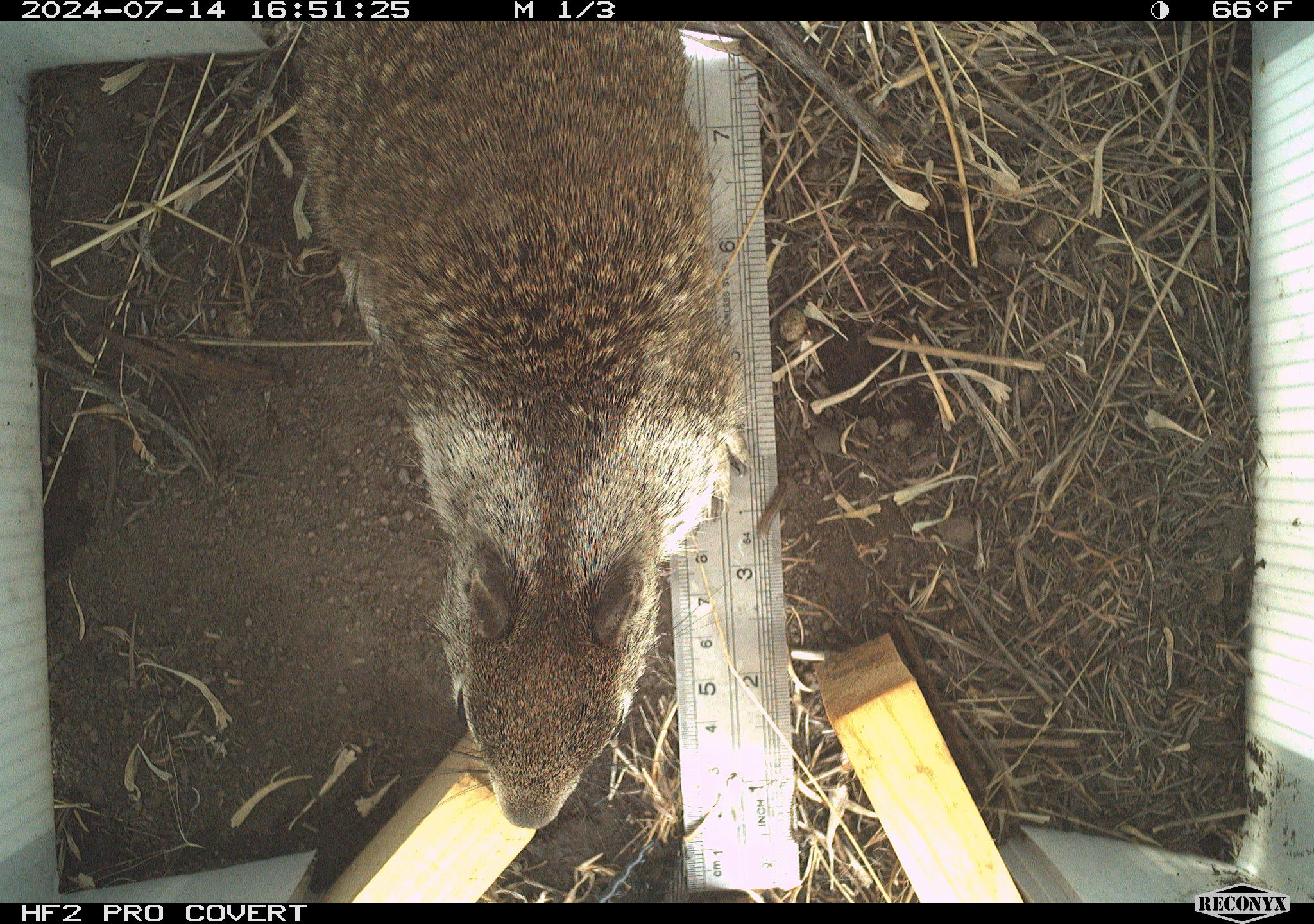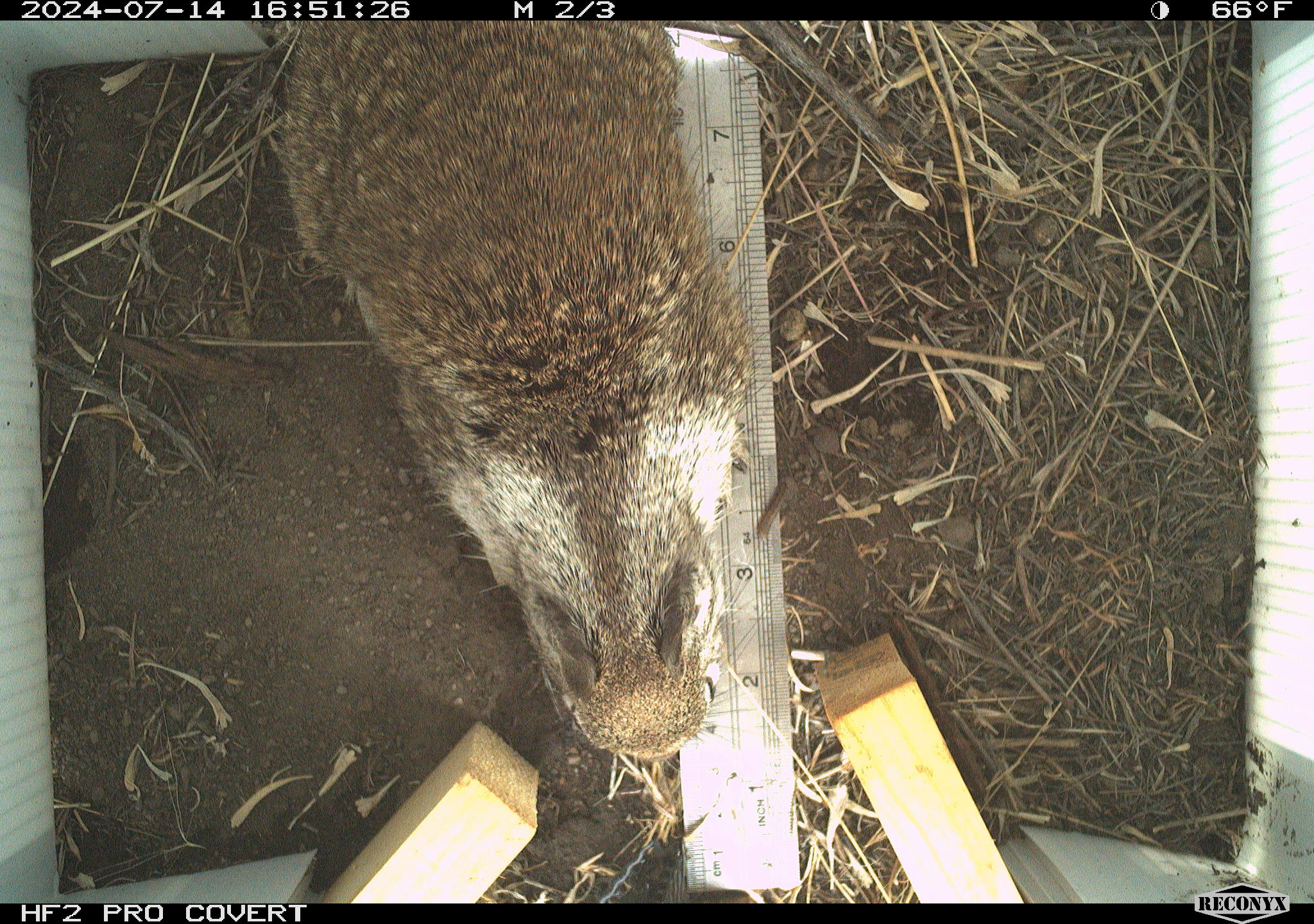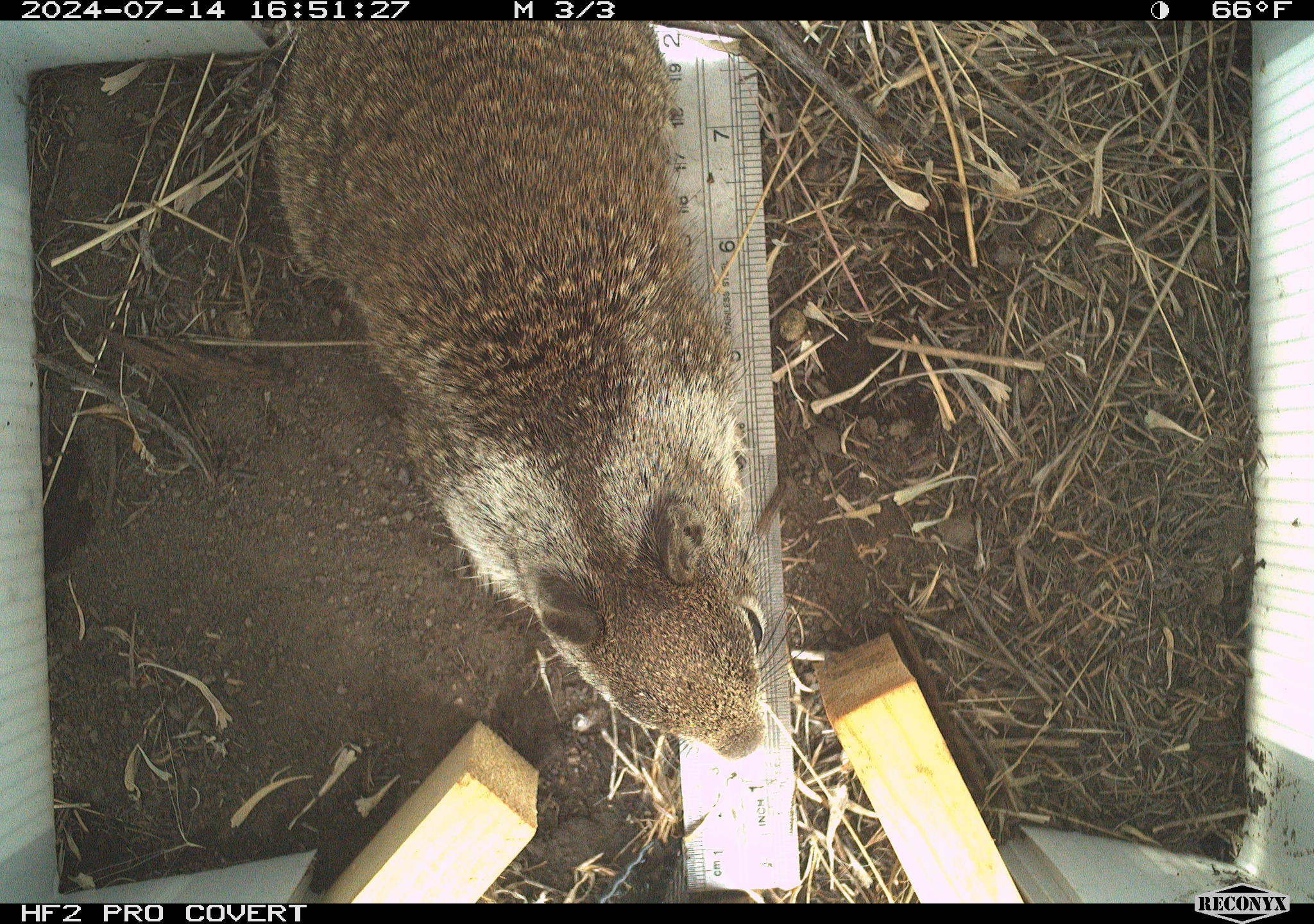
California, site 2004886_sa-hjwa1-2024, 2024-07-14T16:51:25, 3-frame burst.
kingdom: Animalia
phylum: Chordata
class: Mammalia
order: Rodentia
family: Sciuridae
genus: Otospermophilus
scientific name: Otospermophilus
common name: north american rock squirrels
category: otospermophilus species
Otospermophilus species (north american rock squirrels) (Otospermophilus).